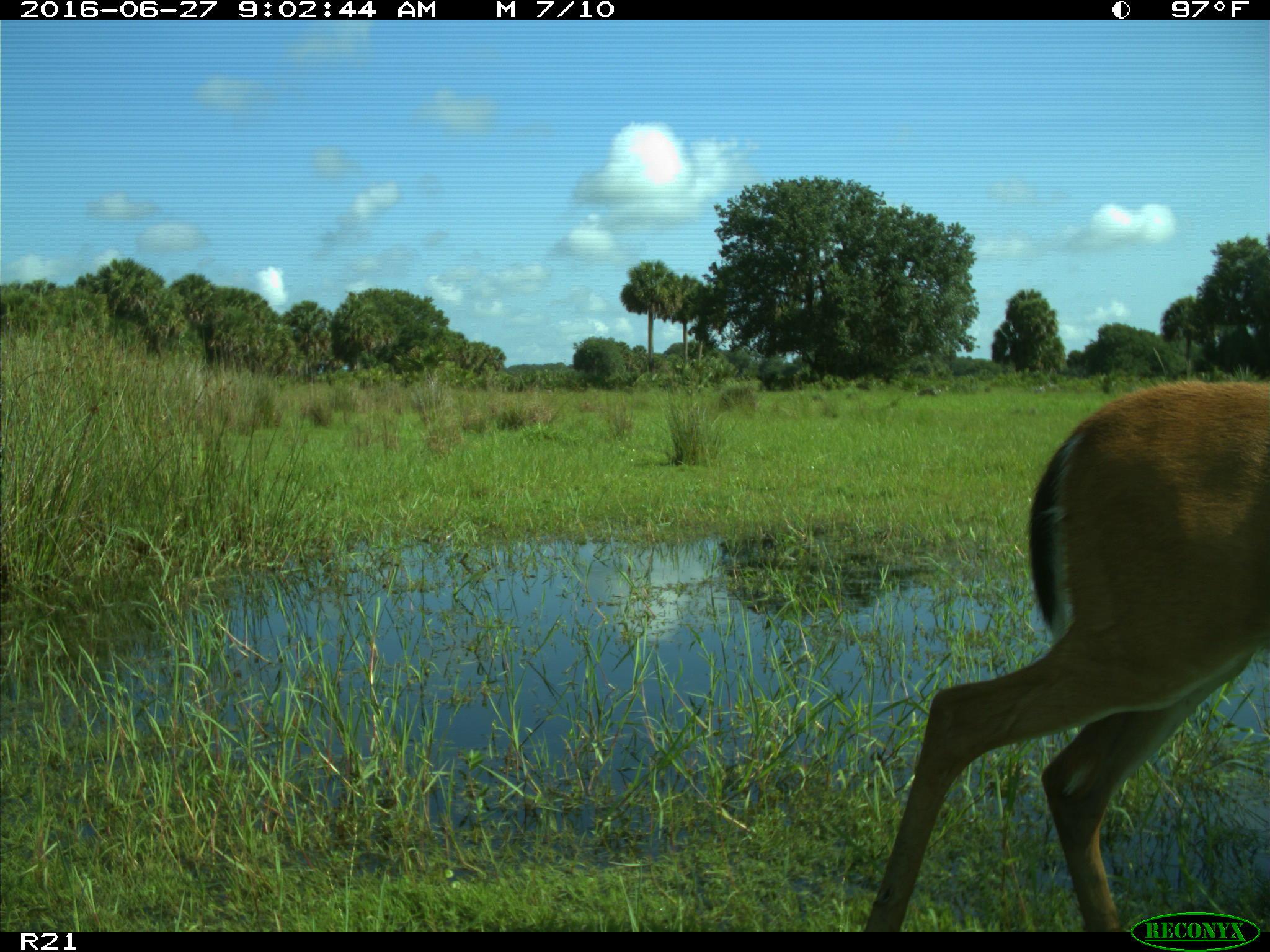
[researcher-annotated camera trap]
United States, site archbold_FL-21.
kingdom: Animalia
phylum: Chordata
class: Mammalia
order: Artiodactyla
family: Cervidae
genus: Odocoileus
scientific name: Odocoileus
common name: deer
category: unidentified deer